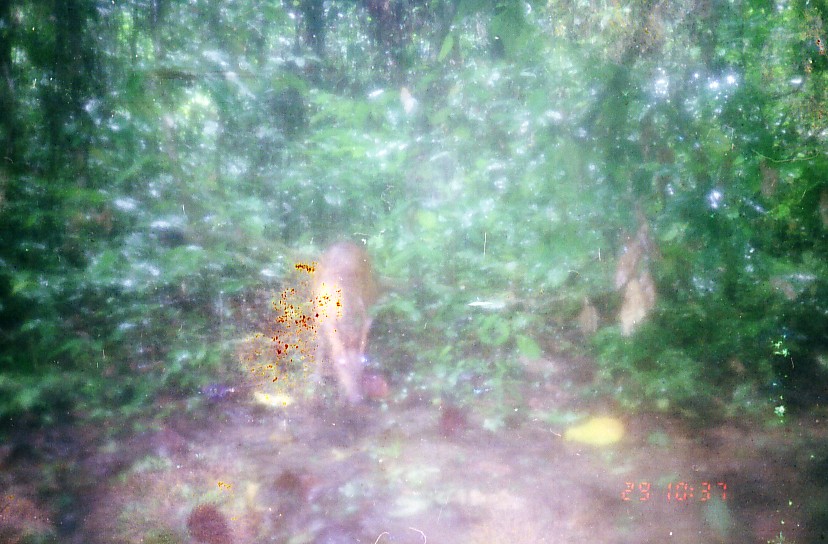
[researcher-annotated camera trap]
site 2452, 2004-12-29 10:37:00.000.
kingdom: Animalia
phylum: Chordata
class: Mammalia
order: Artiodactyla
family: Cervidae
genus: Muntiacus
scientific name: Muntiacus muntjak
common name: southern red muntjac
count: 1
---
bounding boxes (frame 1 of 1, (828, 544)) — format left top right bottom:
muntiacus muntjak: 310 242 378 404